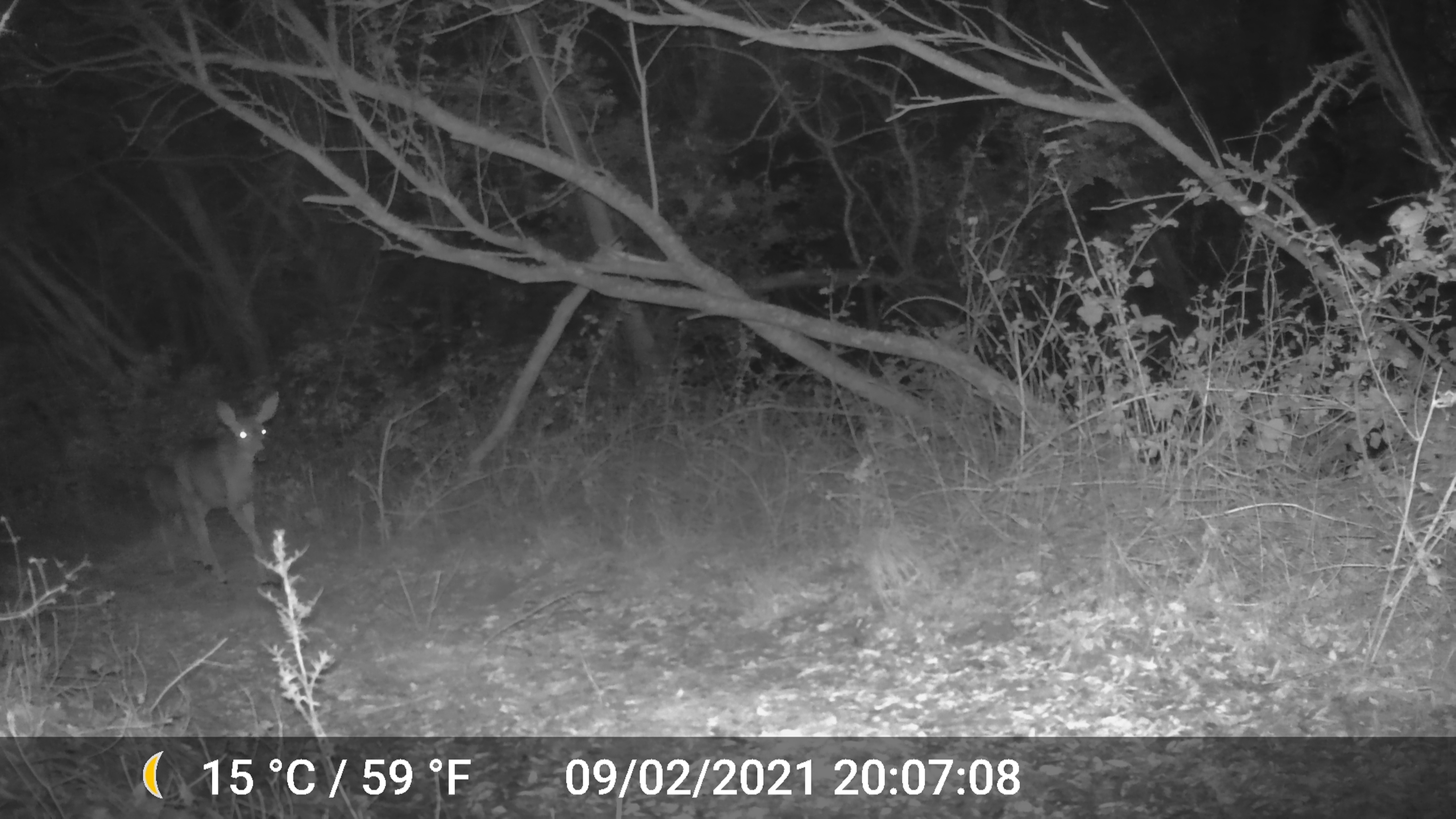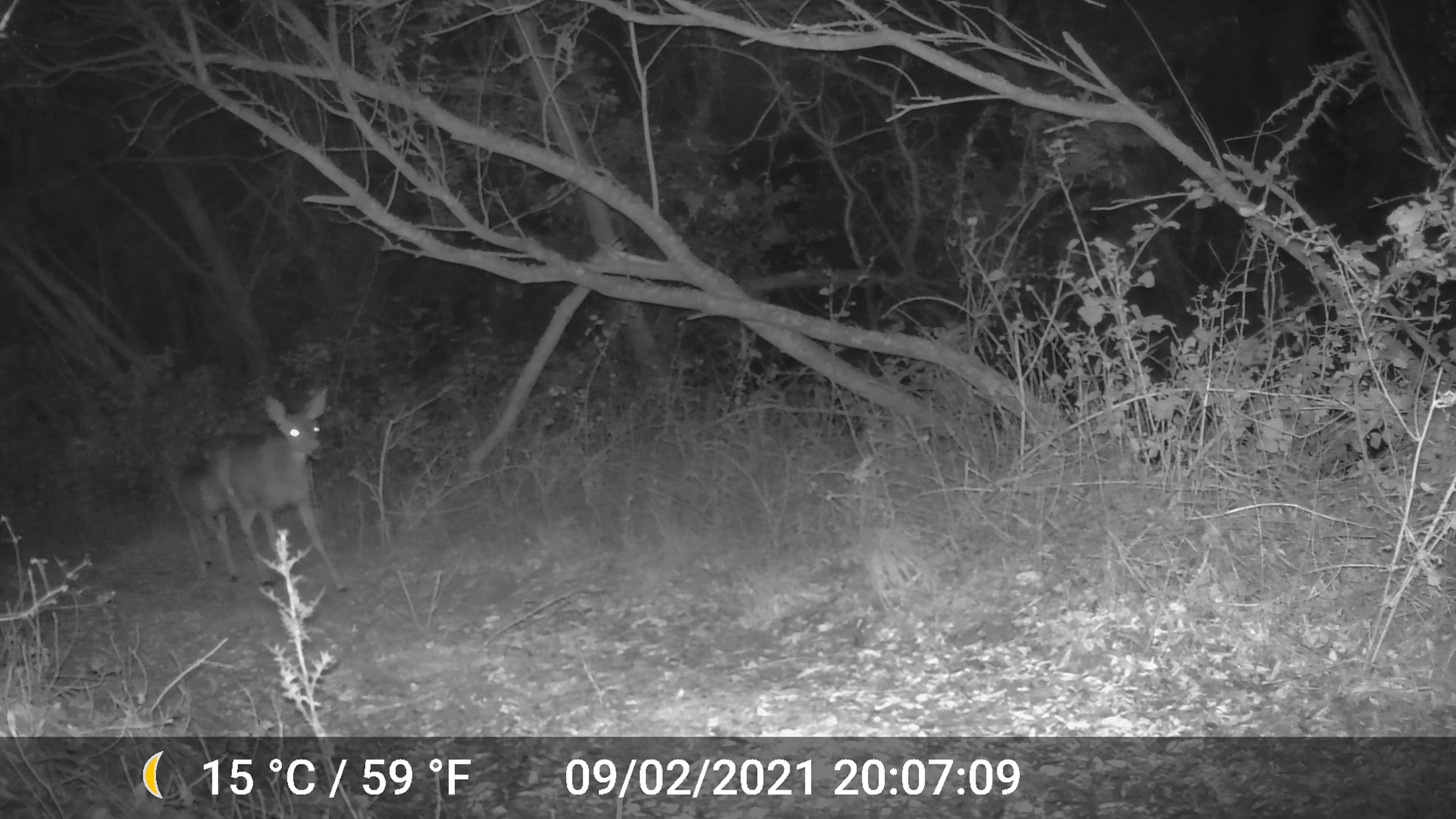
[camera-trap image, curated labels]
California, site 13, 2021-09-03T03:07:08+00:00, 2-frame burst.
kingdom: Animalia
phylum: Chordata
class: Mammalia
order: Artiodactyla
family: Cervidae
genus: Odocoileus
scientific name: Odocoileus hemionus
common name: mule deer